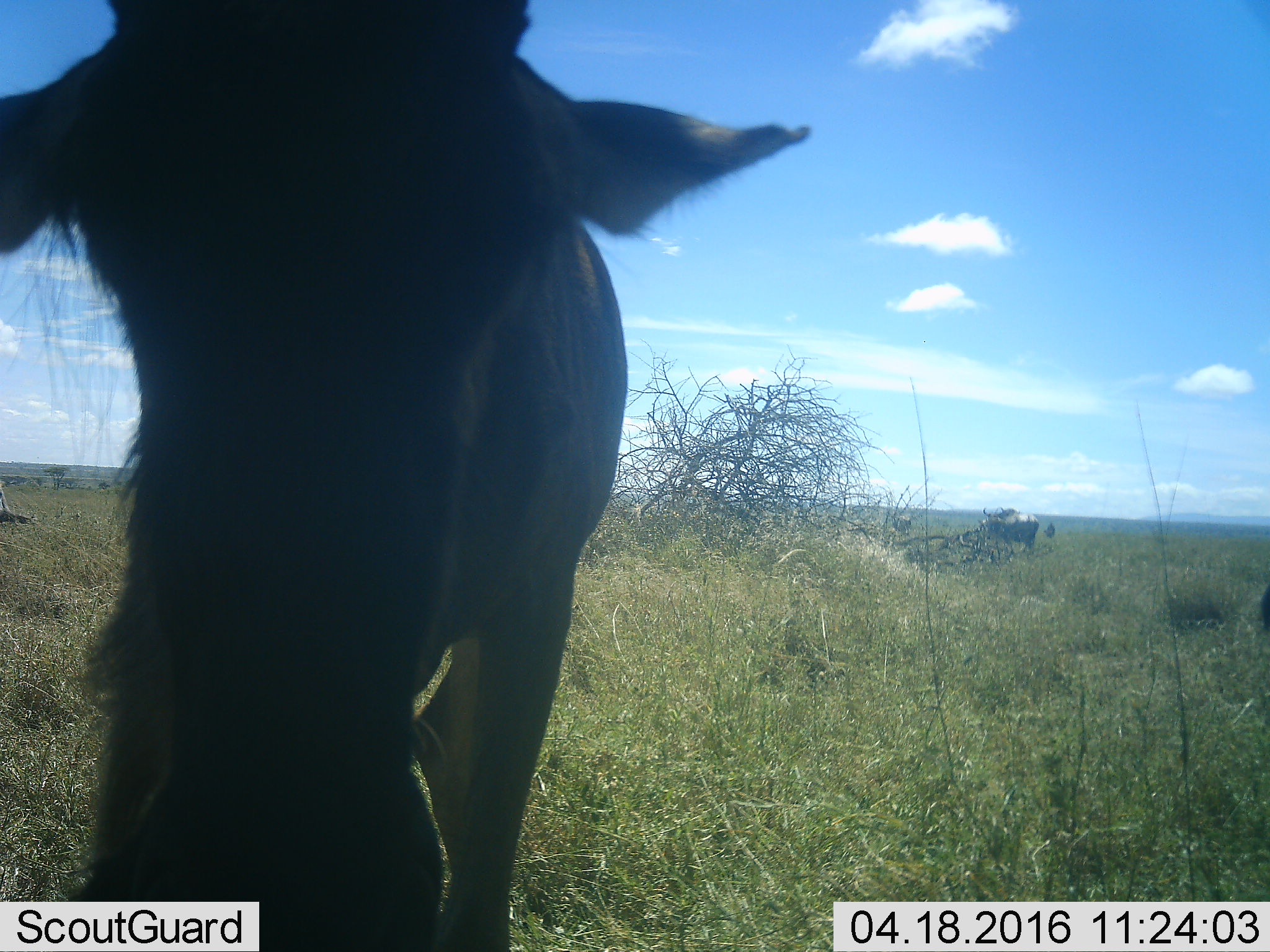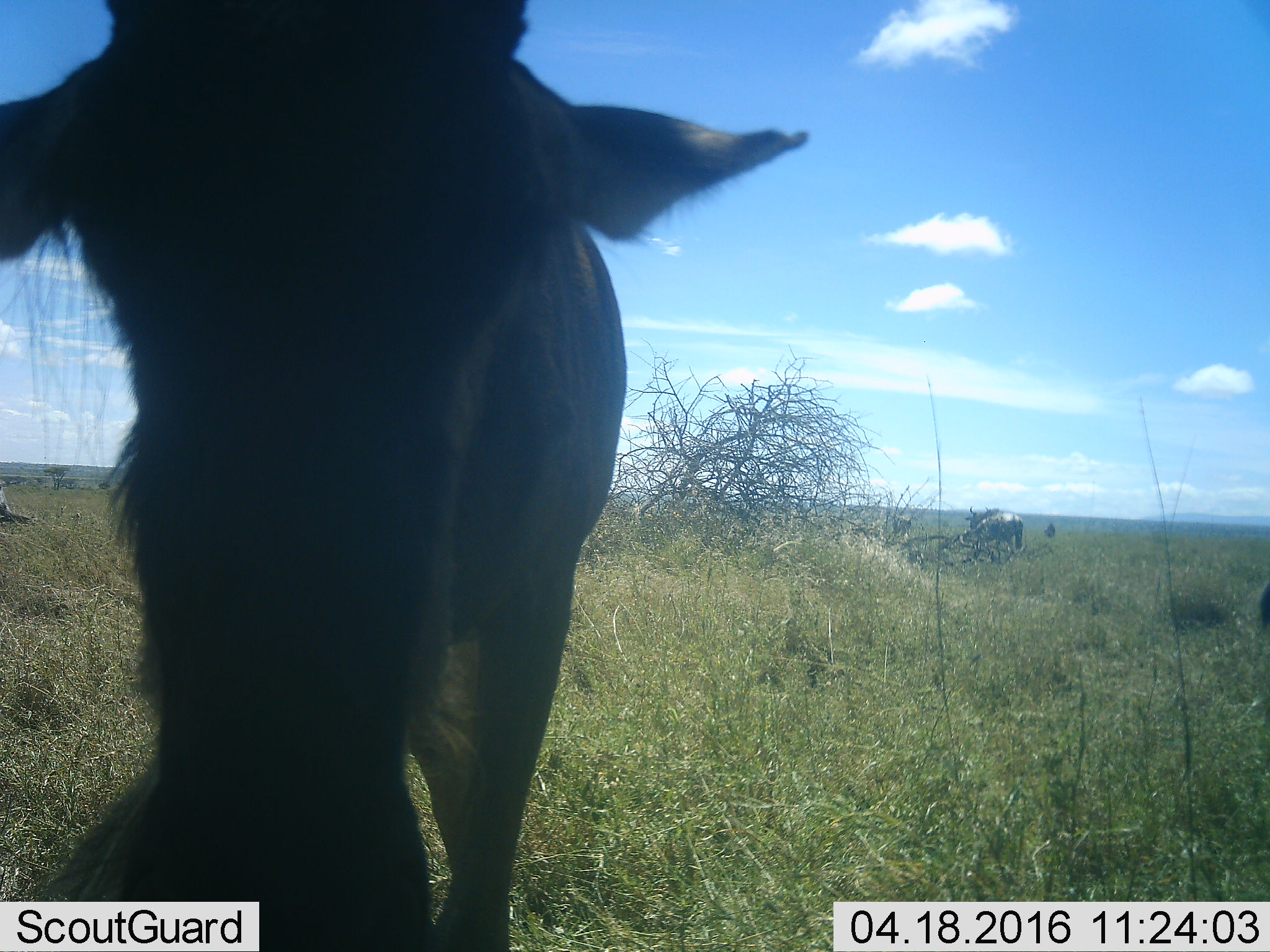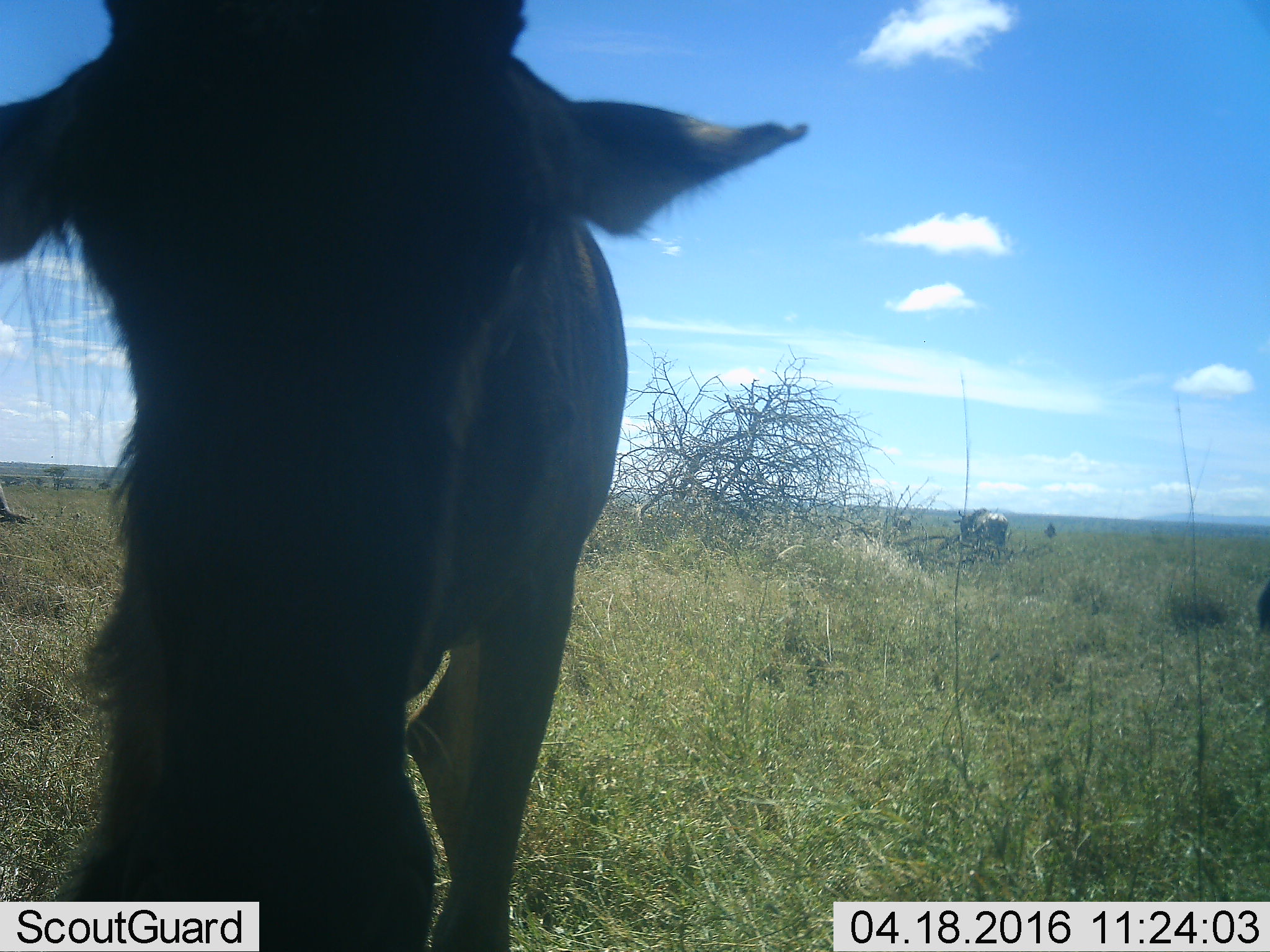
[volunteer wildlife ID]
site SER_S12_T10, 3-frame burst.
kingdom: Animalia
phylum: Chordata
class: Mammalia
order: Artiodactyla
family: Bovidae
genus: Connochaetes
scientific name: Connochaetes taurinus taurinus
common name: blue wildebeest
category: wildebeestblue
Wildebeestblue (blue wildebeest) (Connochaetes taurinus taurinus), count 3. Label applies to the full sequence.